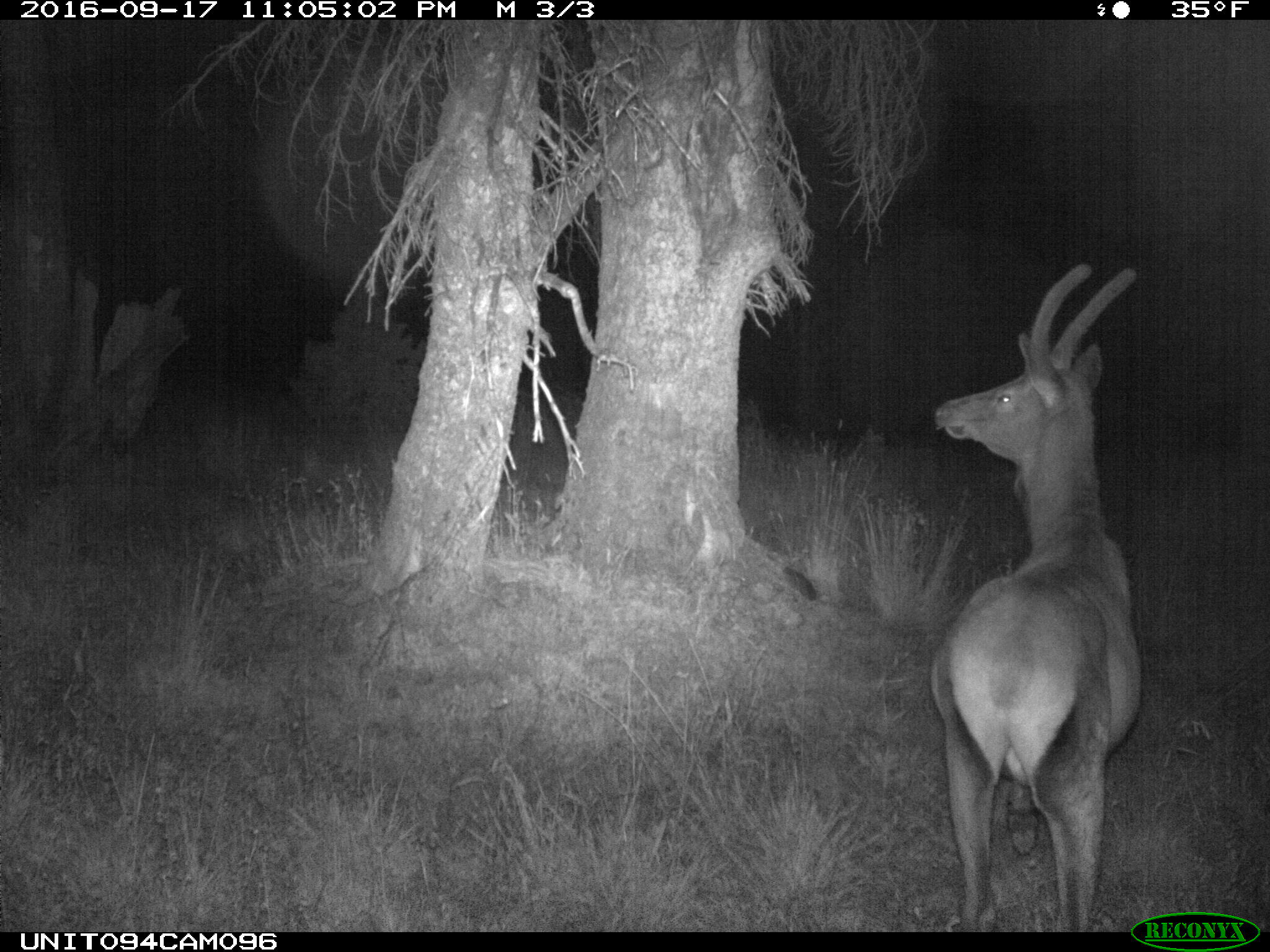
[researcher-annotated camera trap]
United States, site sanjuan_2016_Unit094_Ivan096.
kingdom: Animalia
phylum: Chordata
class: Mammalia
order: Artiodactyla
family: Cervidae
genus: Cervus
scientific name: Cervus elaphus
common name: red deer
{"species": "Cervus elaphus (red deer)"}